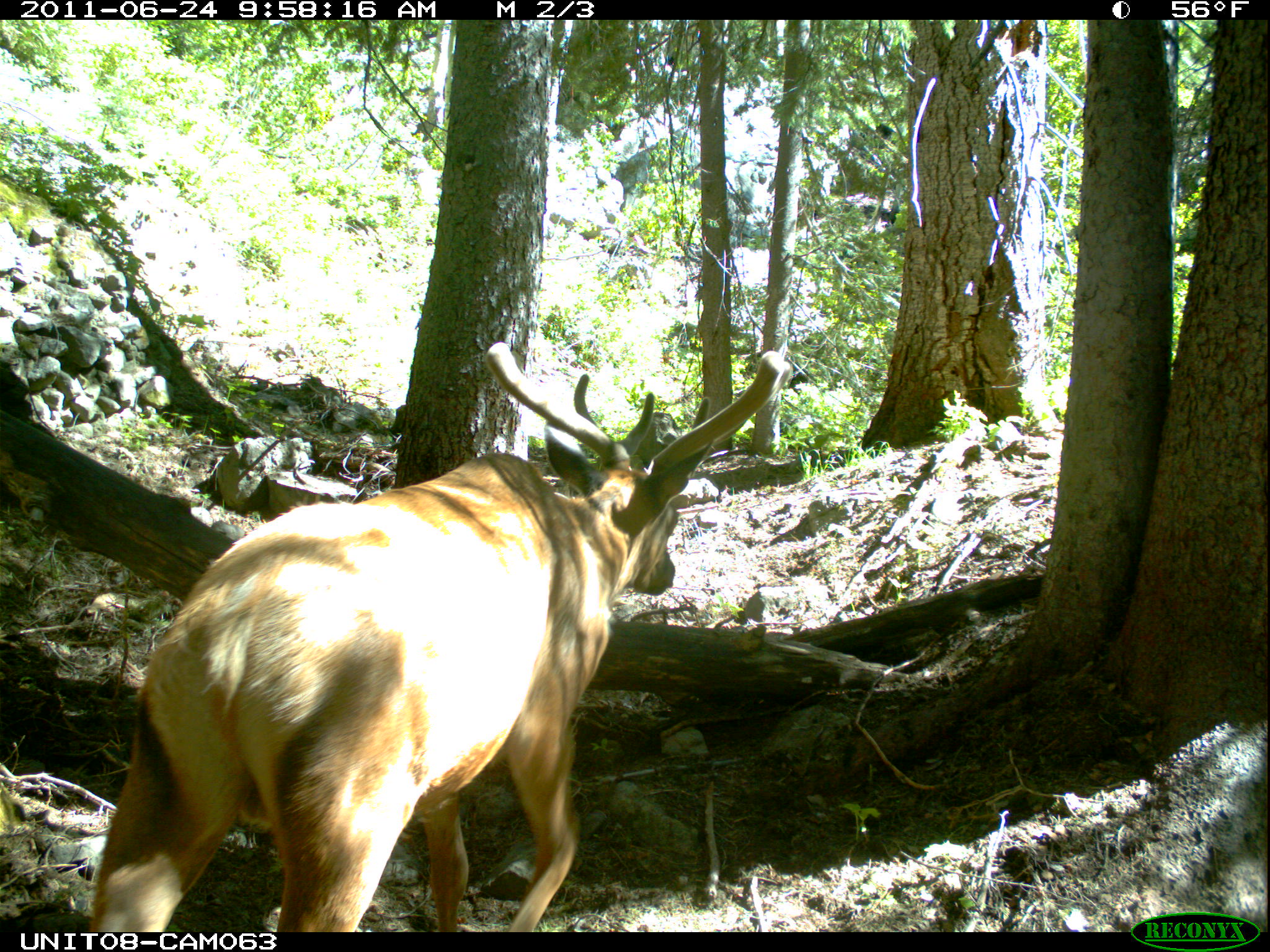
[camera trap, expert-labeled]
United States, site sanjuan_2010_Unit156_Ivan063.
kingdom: Animalia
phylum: Chordata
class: Mammalia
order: Artiodactyla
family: Cervidae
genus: Cervus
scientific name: Cervus elaphus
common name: red deer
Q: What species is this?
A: Cervus elaphus (red deer).